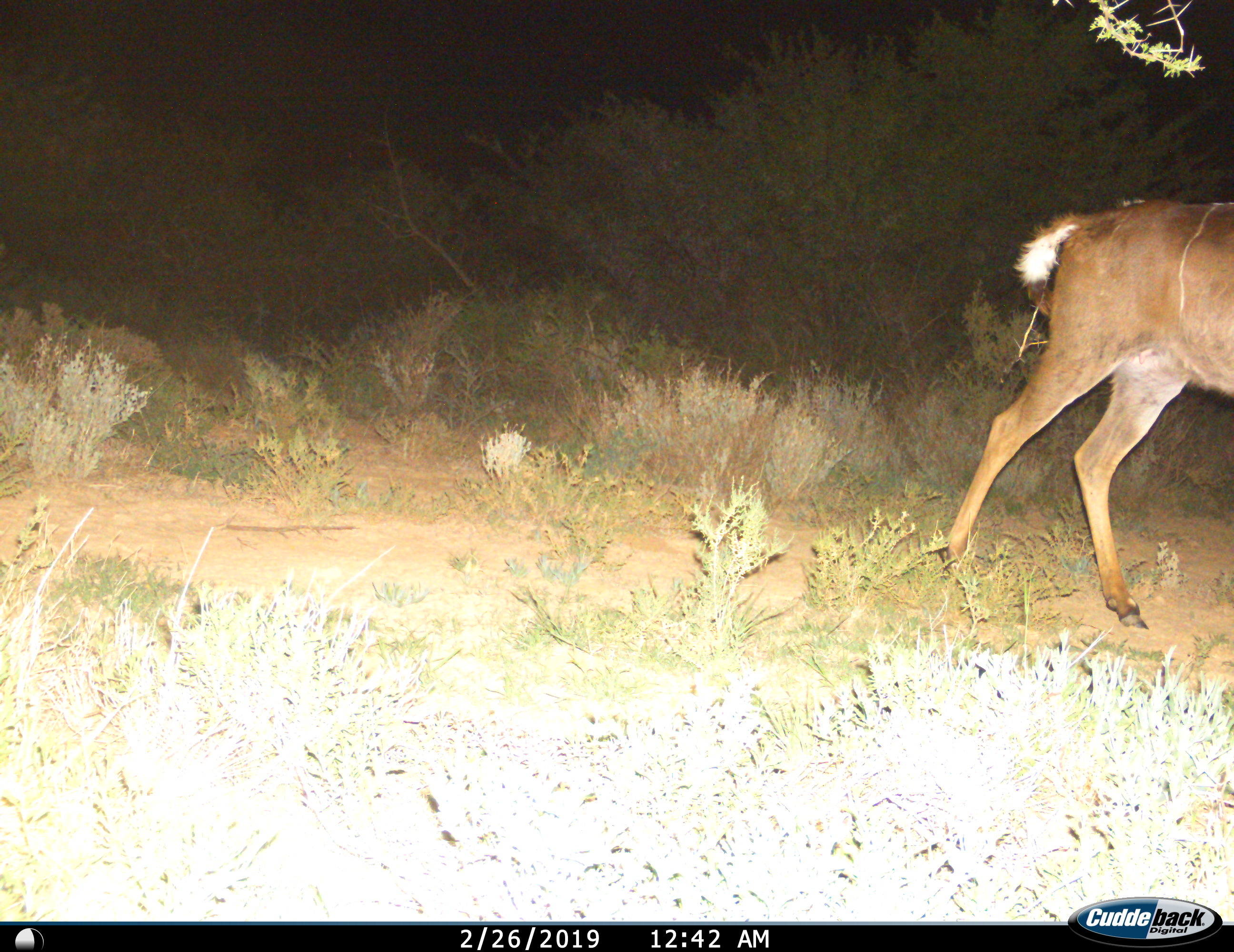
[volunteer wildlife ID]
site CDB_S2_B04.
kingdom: Animalia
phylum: Chordata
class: Mammalia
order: Artiodactyla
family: Bovidae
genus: Tragelaphus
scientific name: Tragelaphus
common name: kudu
Kudu (Tragelaphus), count 1. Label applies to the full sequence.